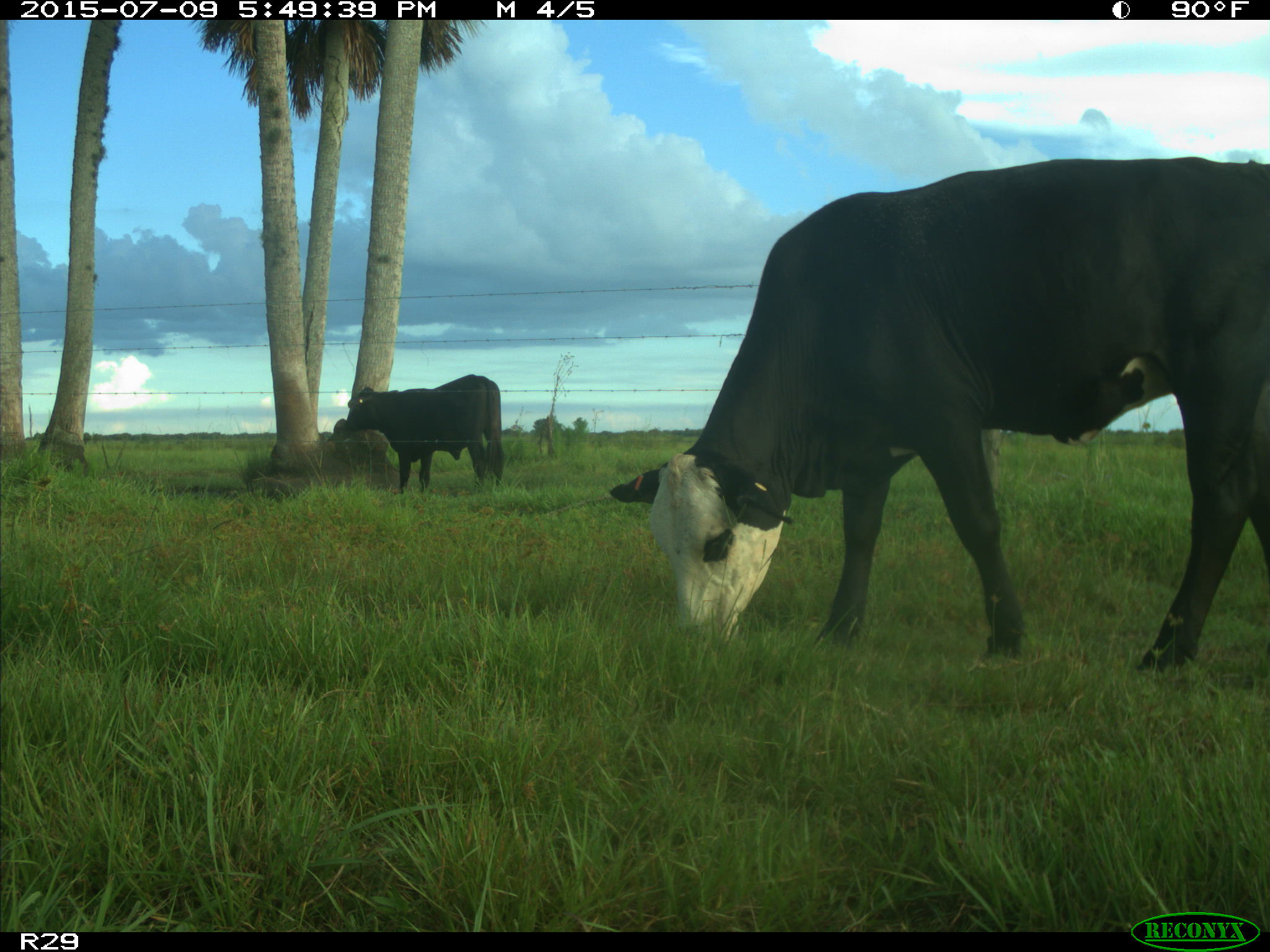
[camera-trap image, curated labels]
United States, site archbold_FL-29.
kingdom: Animalia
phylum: Chordata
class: Mammalia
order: Artiodactyla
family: Bovidae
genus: Bos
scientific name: Bos taurus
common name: domestic cow